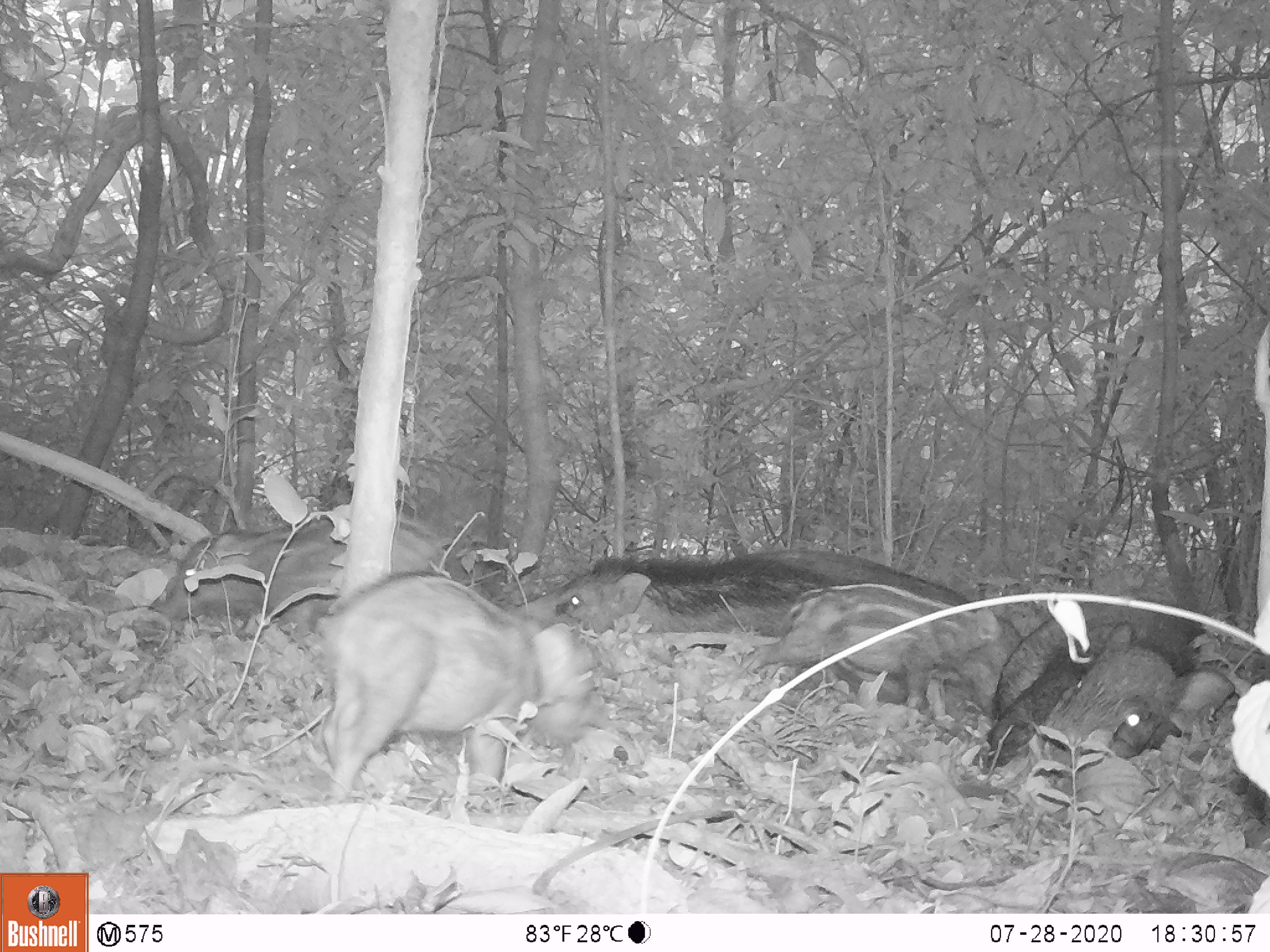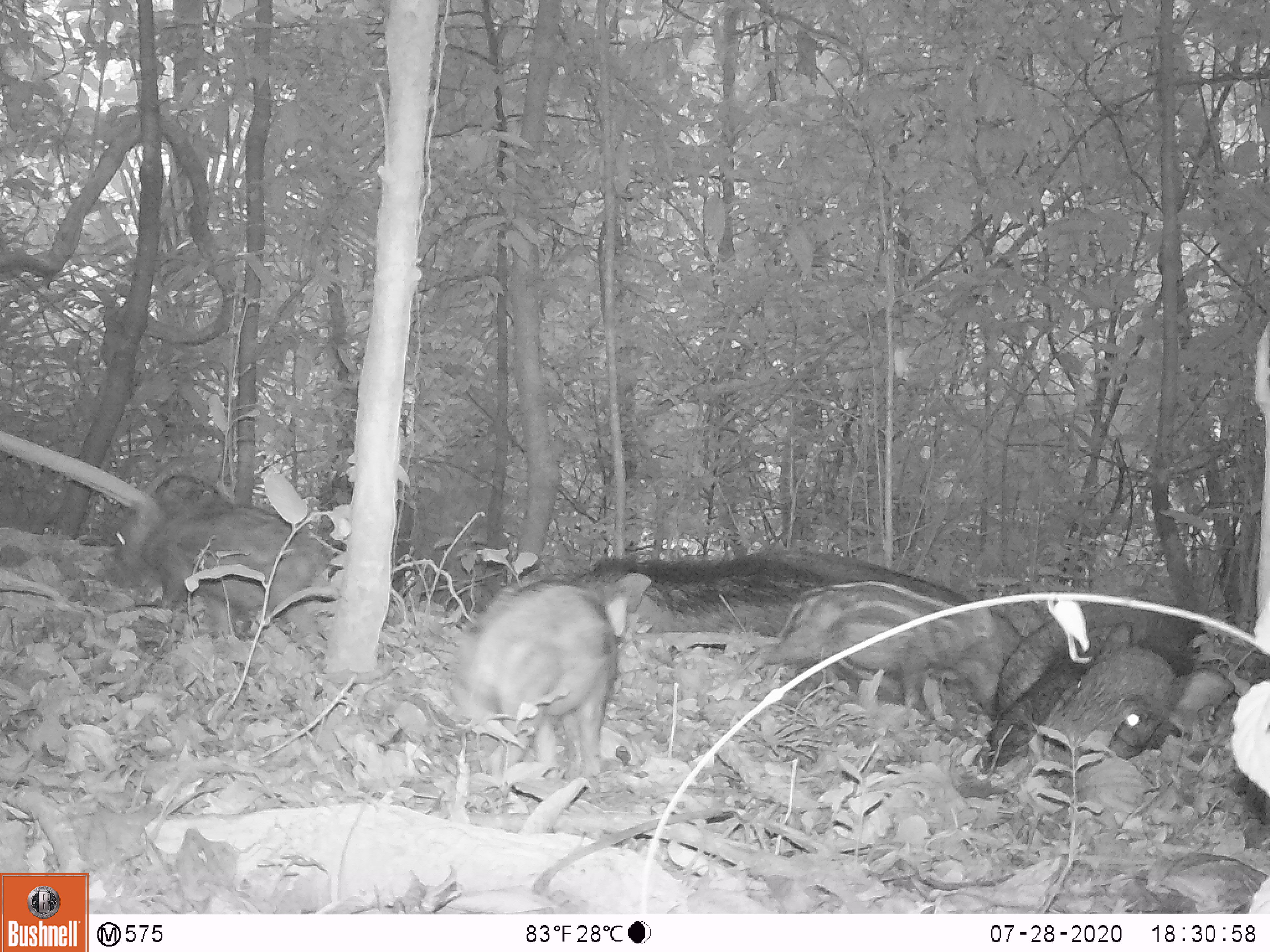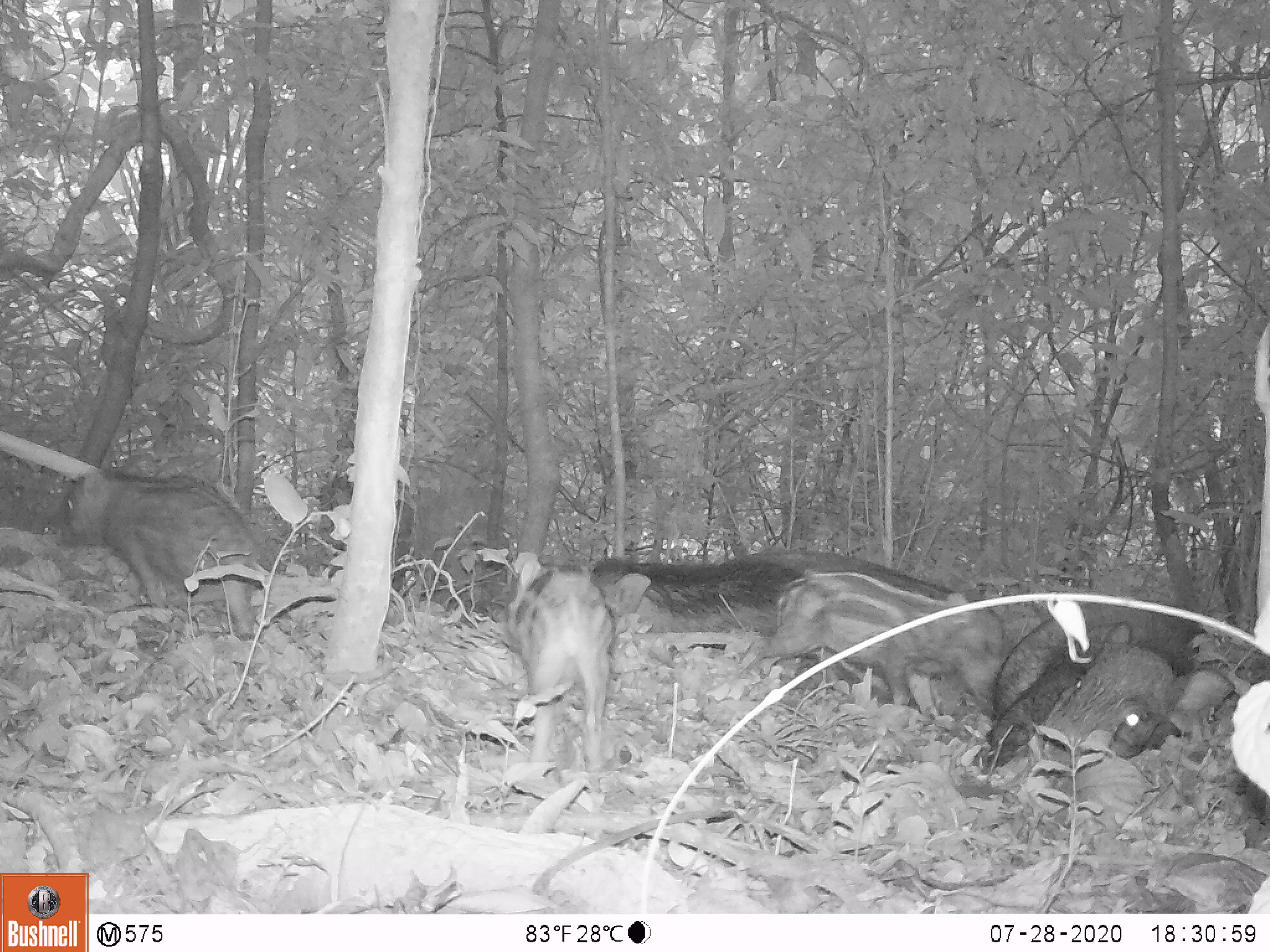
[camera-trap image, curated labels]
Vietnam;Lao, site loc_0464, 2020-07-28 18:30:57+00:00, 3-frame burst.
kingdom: Animalia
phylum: Chordata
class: Mammalia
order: Artiodactyla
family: Suidae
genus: Sus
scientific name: Sus scrofa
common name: eurasian wild pig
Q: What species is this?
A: Eurasian wild pig (Sus scrofa).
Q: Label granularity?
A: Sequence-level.